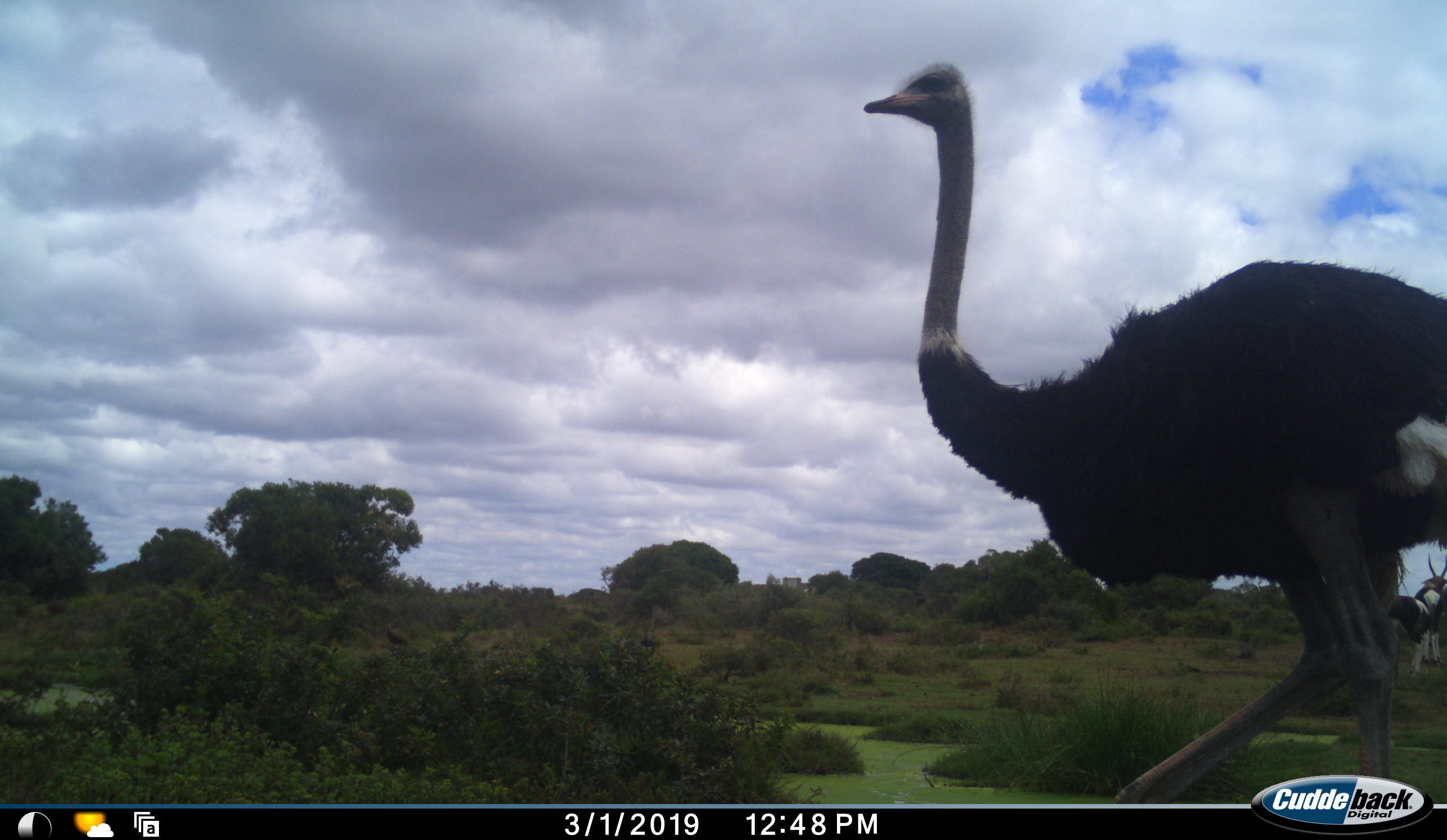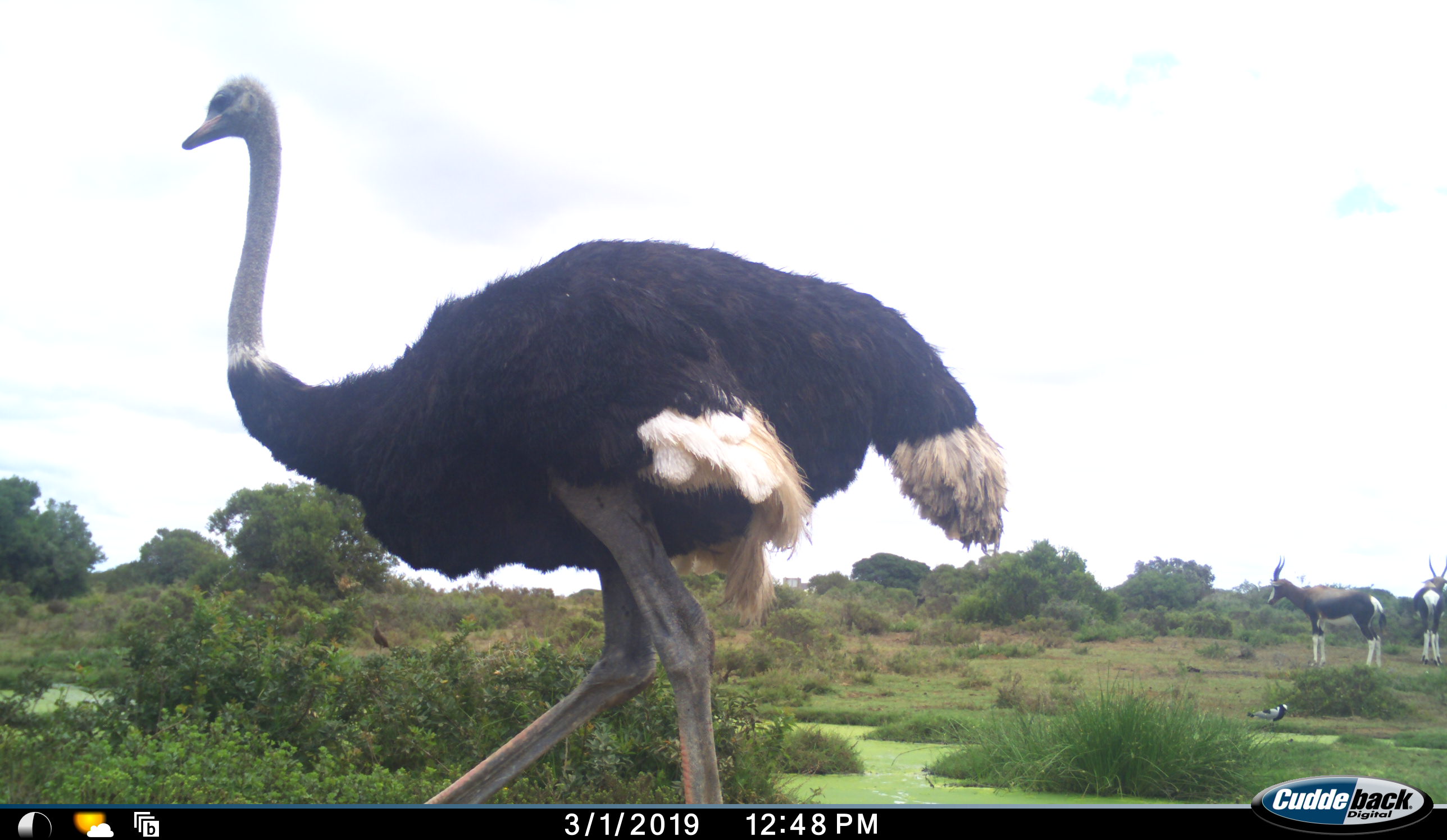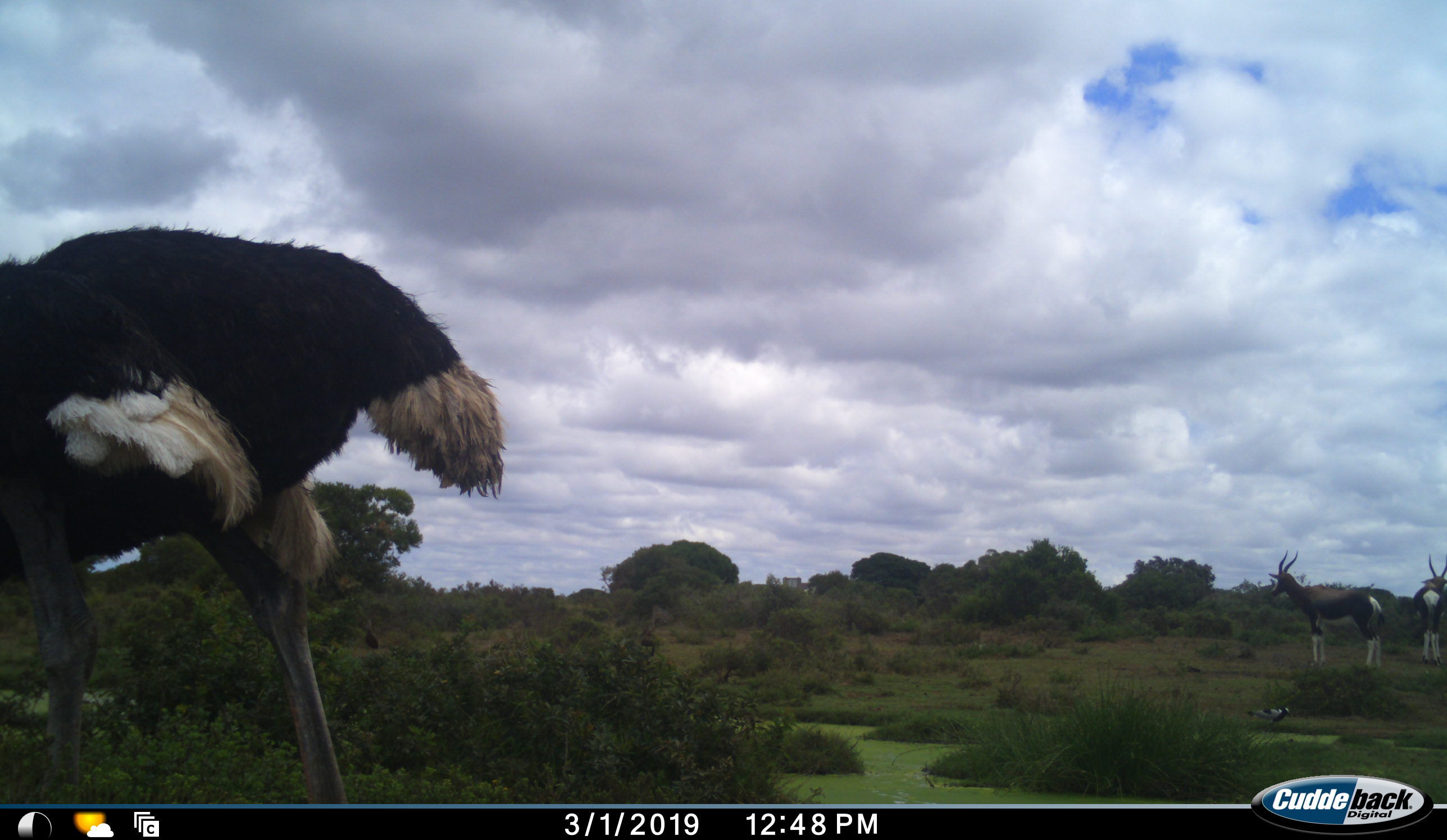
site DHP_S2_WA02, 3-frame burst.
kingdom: Animalia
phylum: Chordata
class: Aves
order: Struthioniformes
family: Struthionidae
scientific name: Struthionidae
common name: ostrich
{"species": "ostrich (Struthionidae)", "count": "1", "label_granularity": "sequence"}